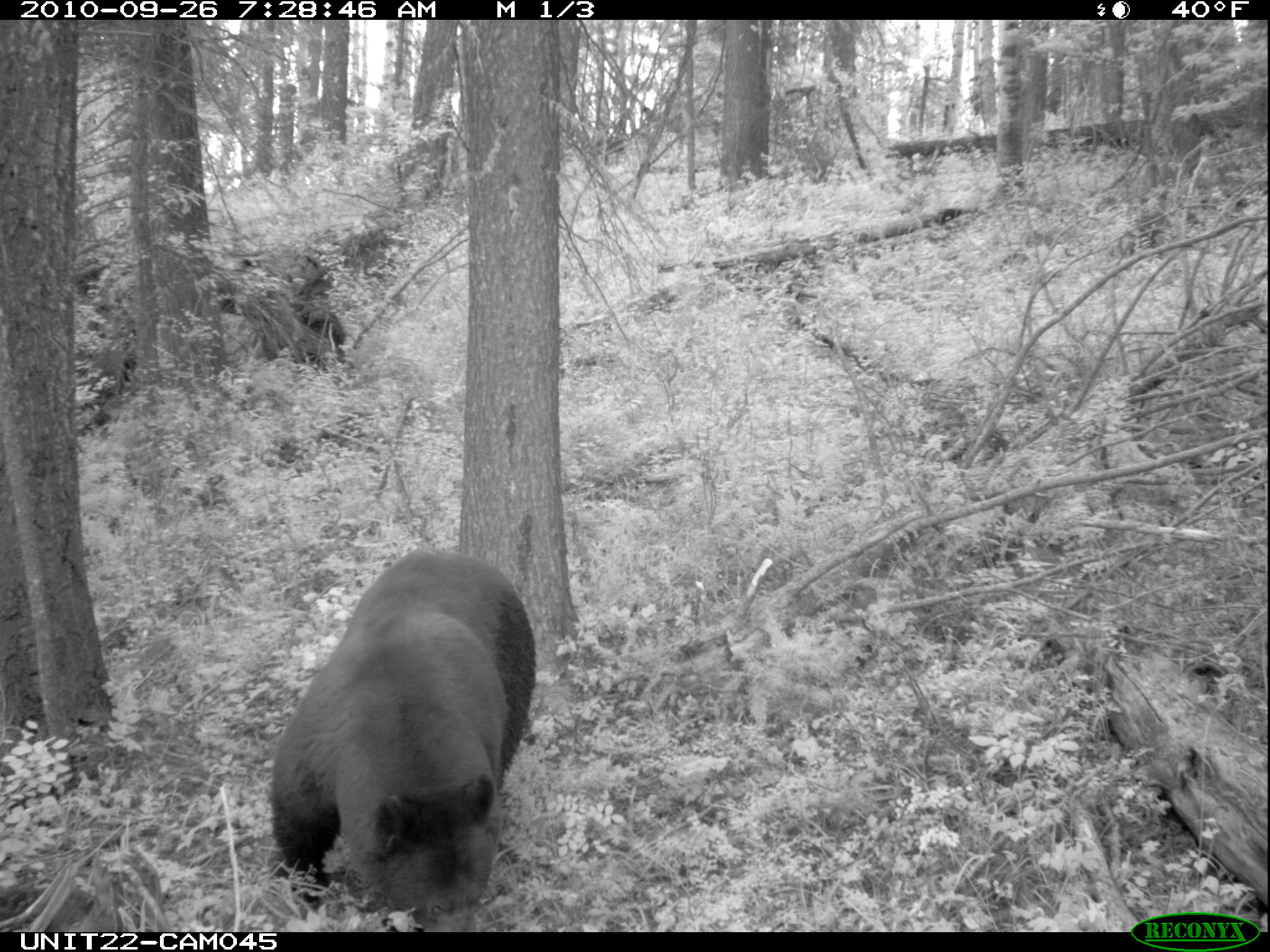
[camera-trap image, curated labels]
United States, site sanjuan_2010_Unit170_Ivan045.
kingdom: Animalia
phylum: Chordata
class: Mammalia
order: Carnivora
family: Ursidae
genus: Ursus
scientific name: Ursus americanus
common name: american black bear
Ursus americanus (american black bear).